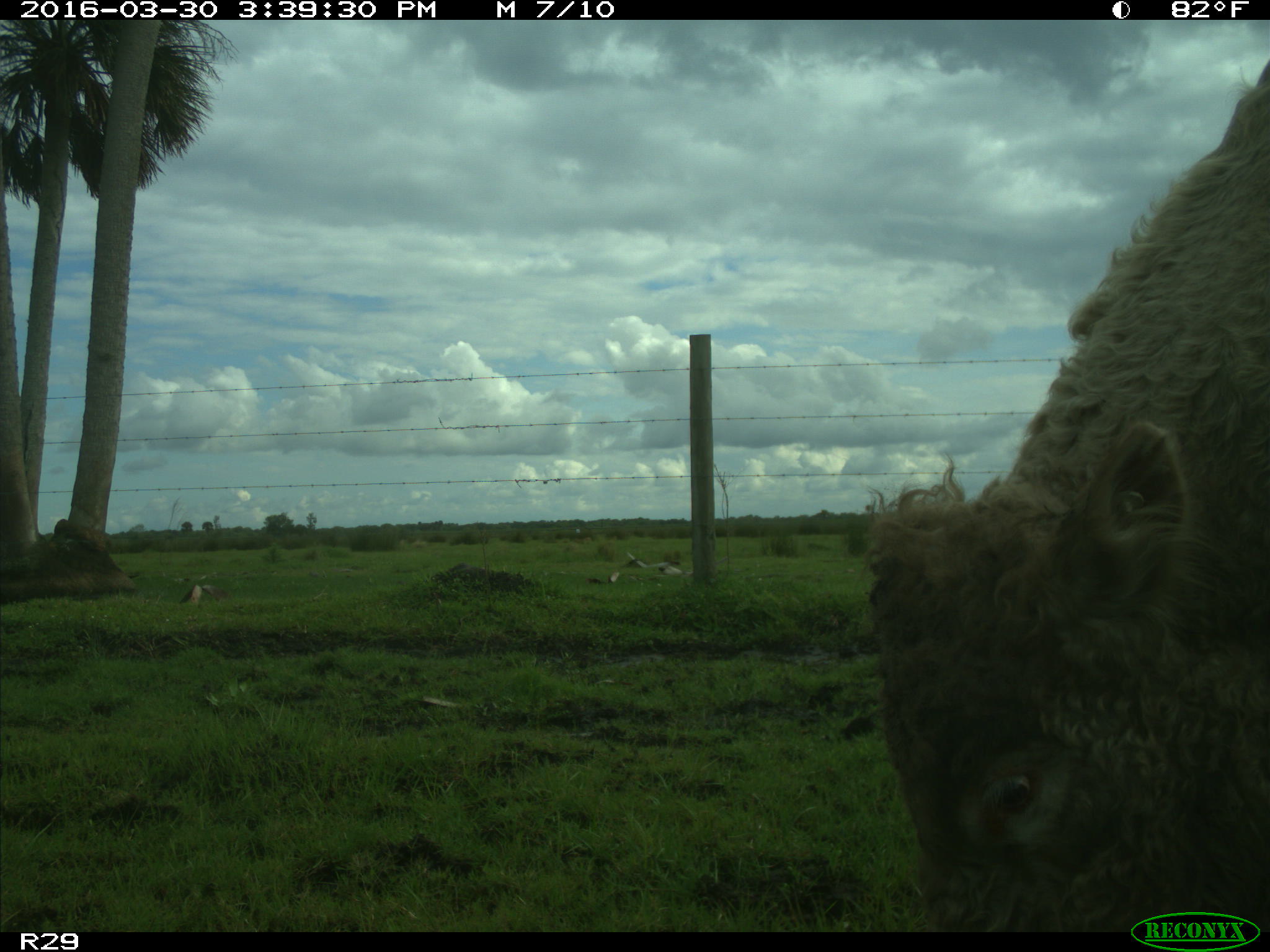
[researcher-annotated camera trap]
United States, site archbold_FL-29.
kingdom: Animalia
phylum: Chordata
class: Mammalia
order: Artiodactyla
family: Bovidae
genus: Bos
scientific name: Bos taurus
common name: domestic cow